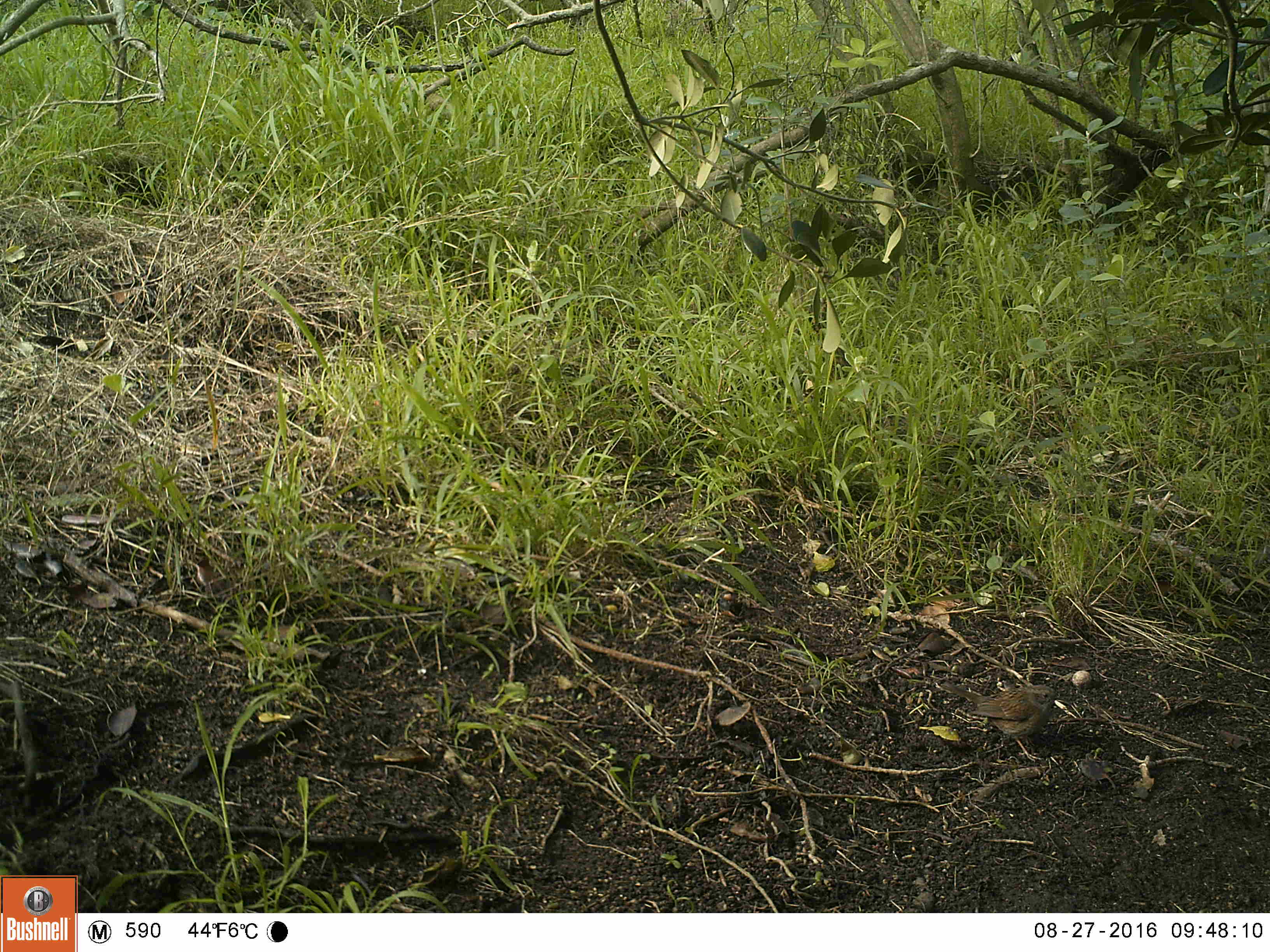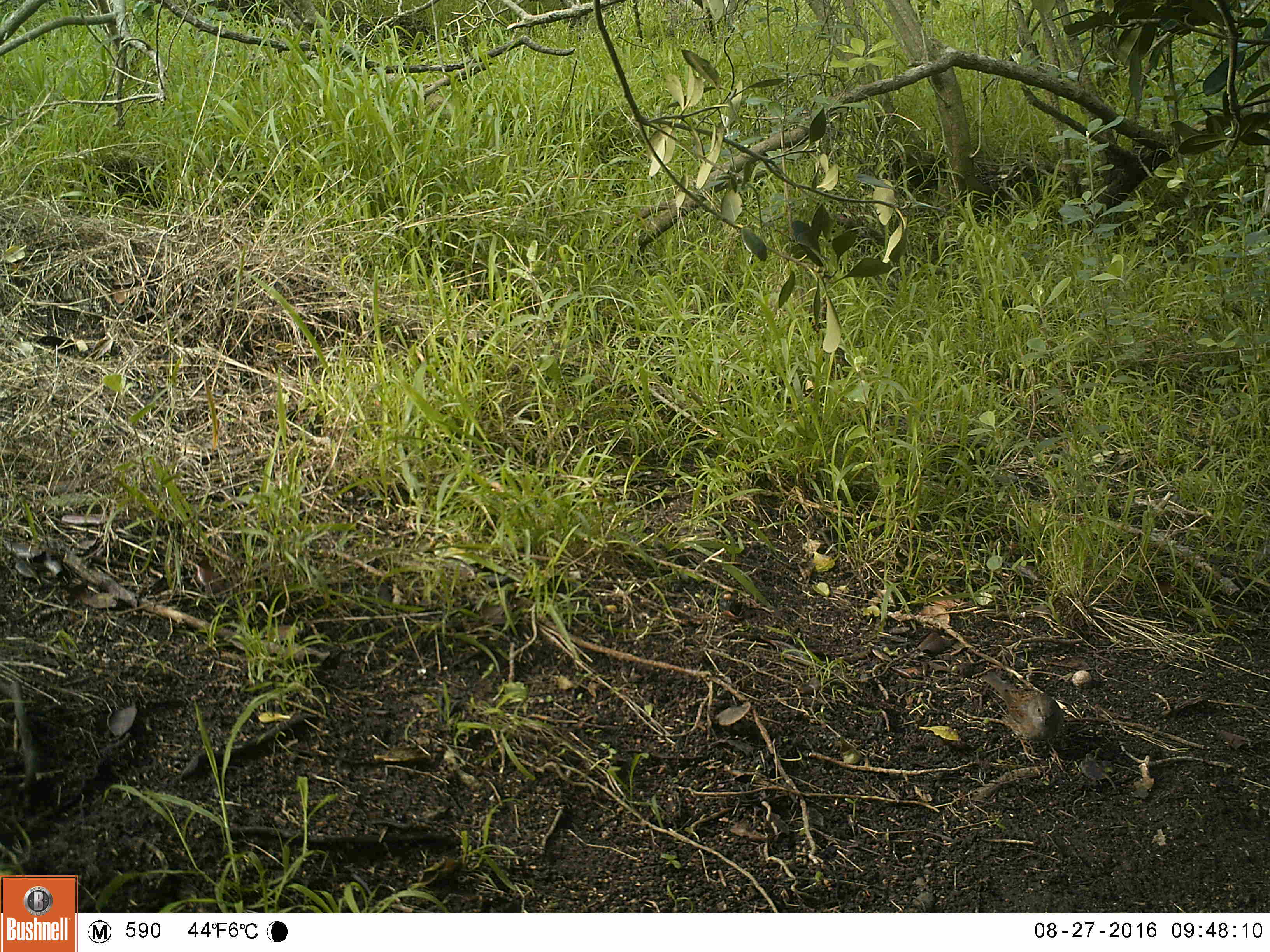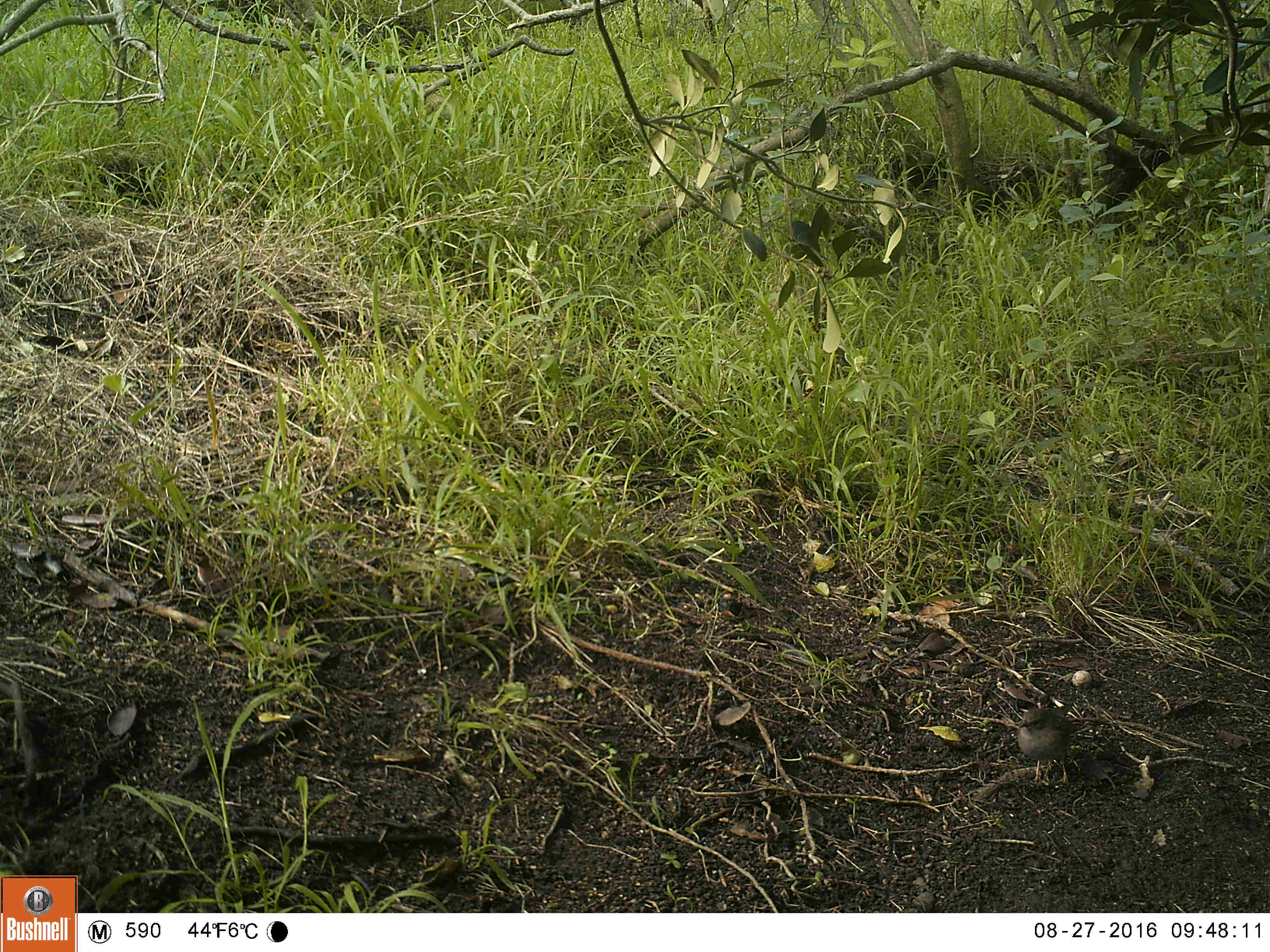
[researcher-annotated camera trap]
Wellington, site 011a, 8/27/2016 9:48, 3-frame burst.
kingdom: Animalia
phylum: Chordata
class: Aves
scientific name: Aves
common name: bird